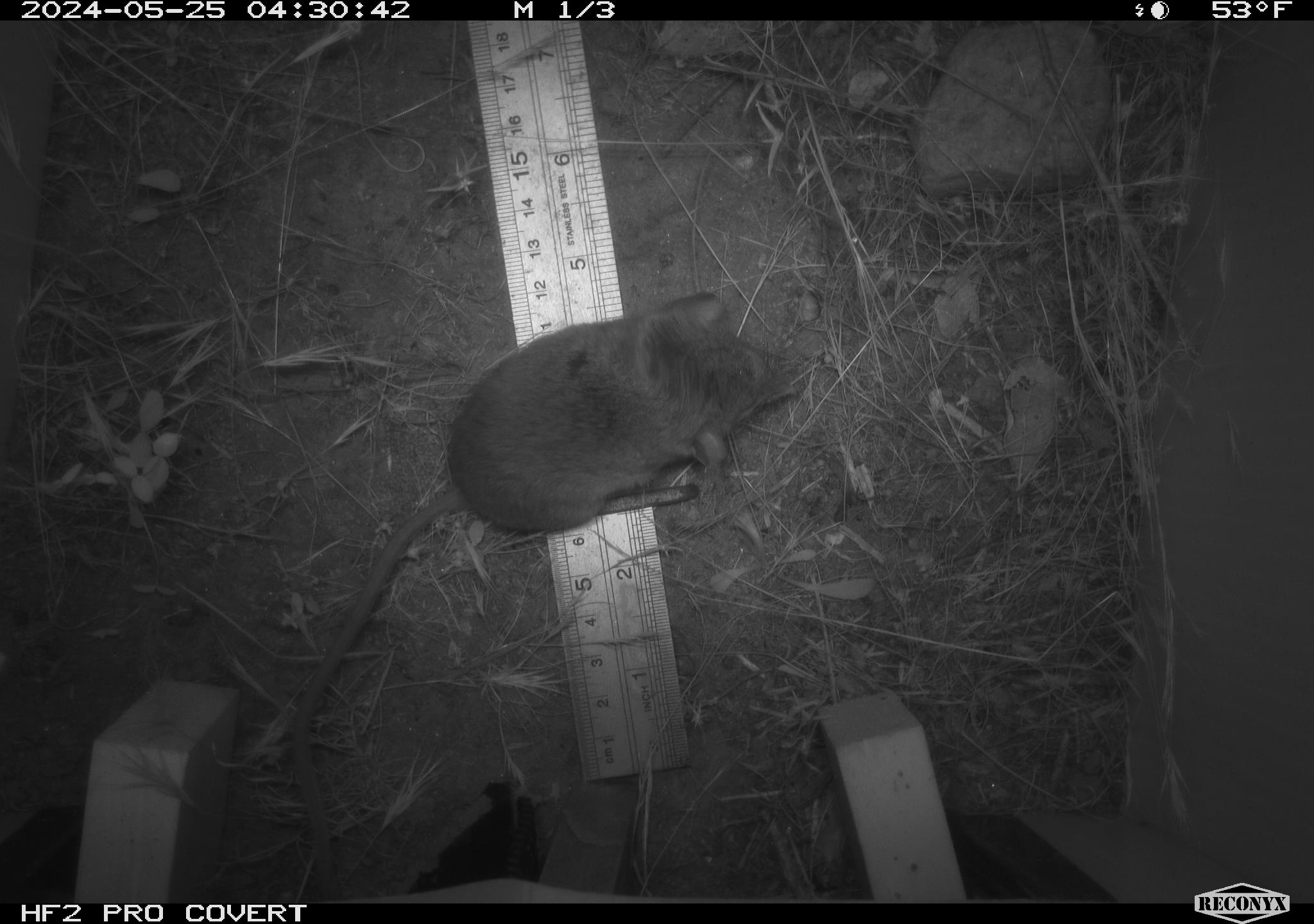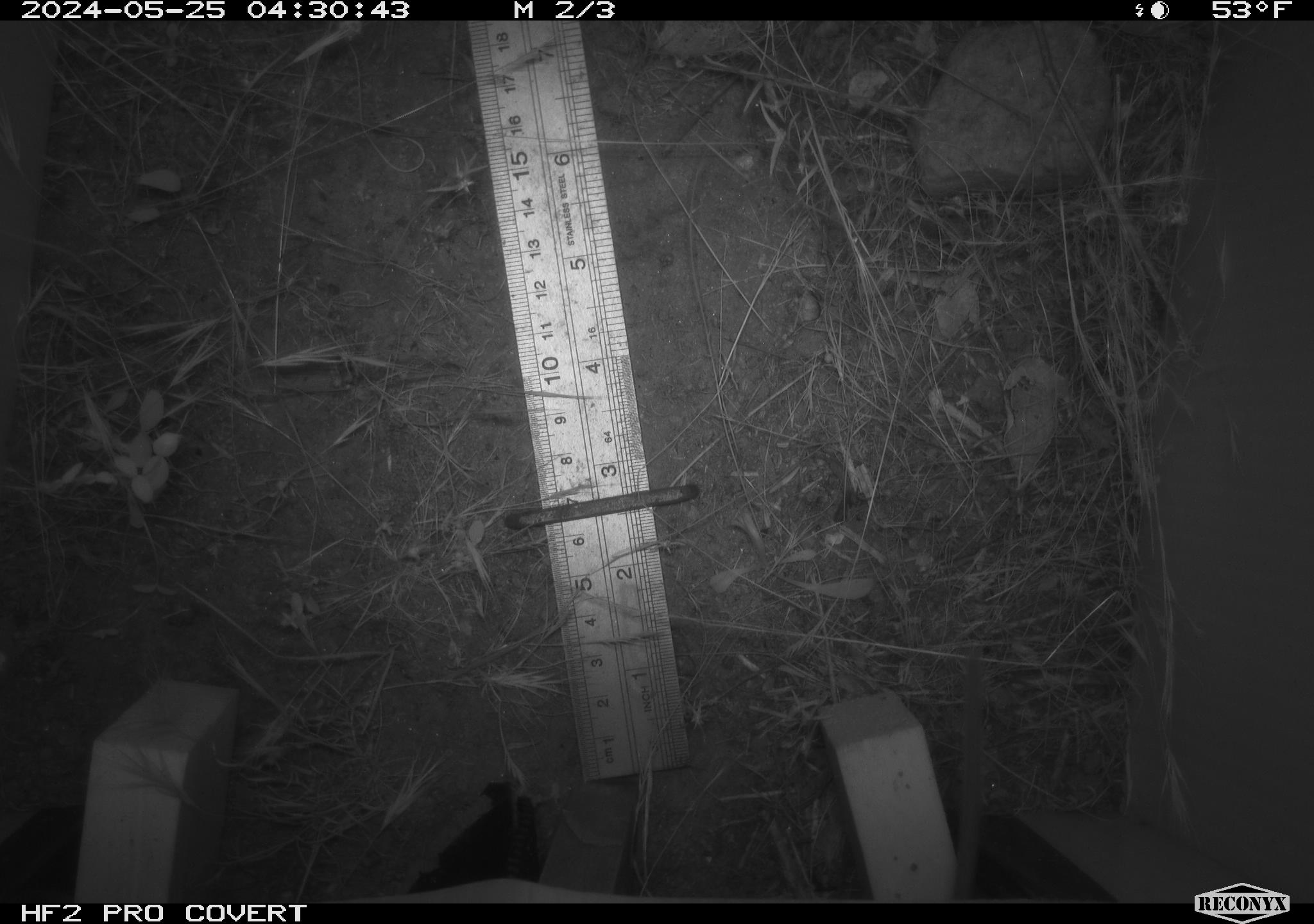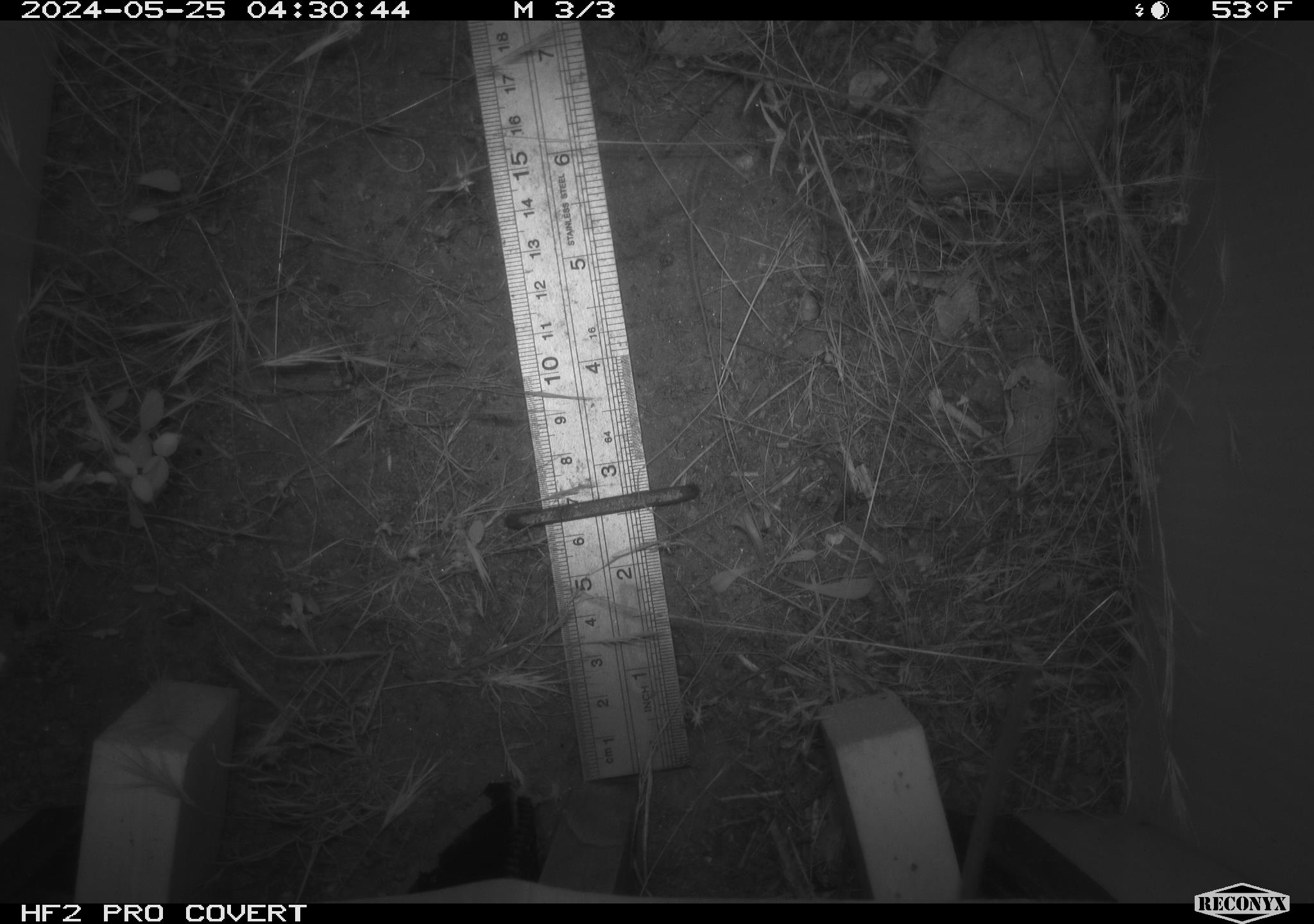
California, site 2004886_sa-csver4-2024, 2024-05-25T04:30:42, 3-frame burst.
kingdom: Animalia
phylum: Chordata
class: Mammalia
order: Rodentia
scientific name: Rodentia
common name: mouse species